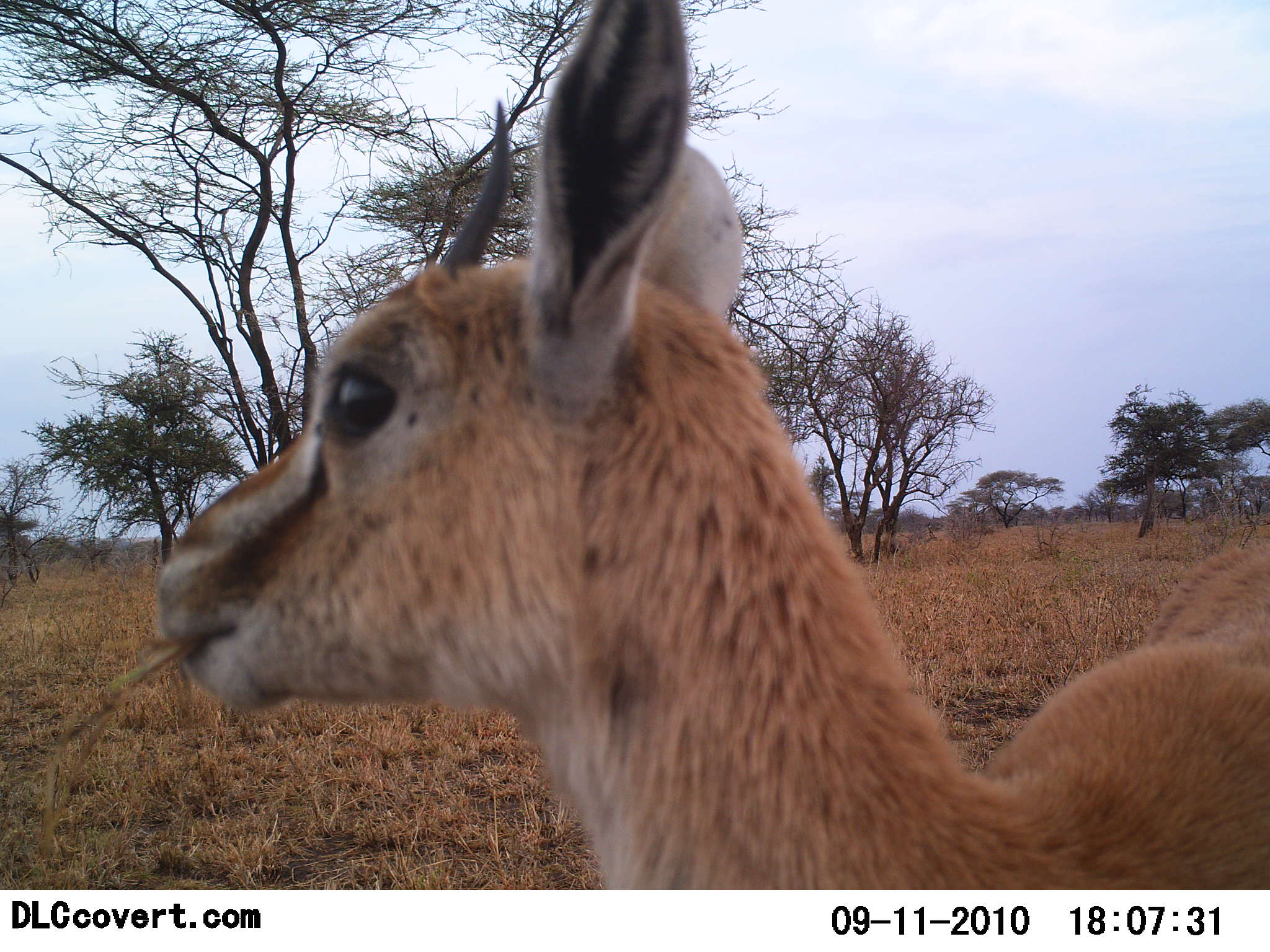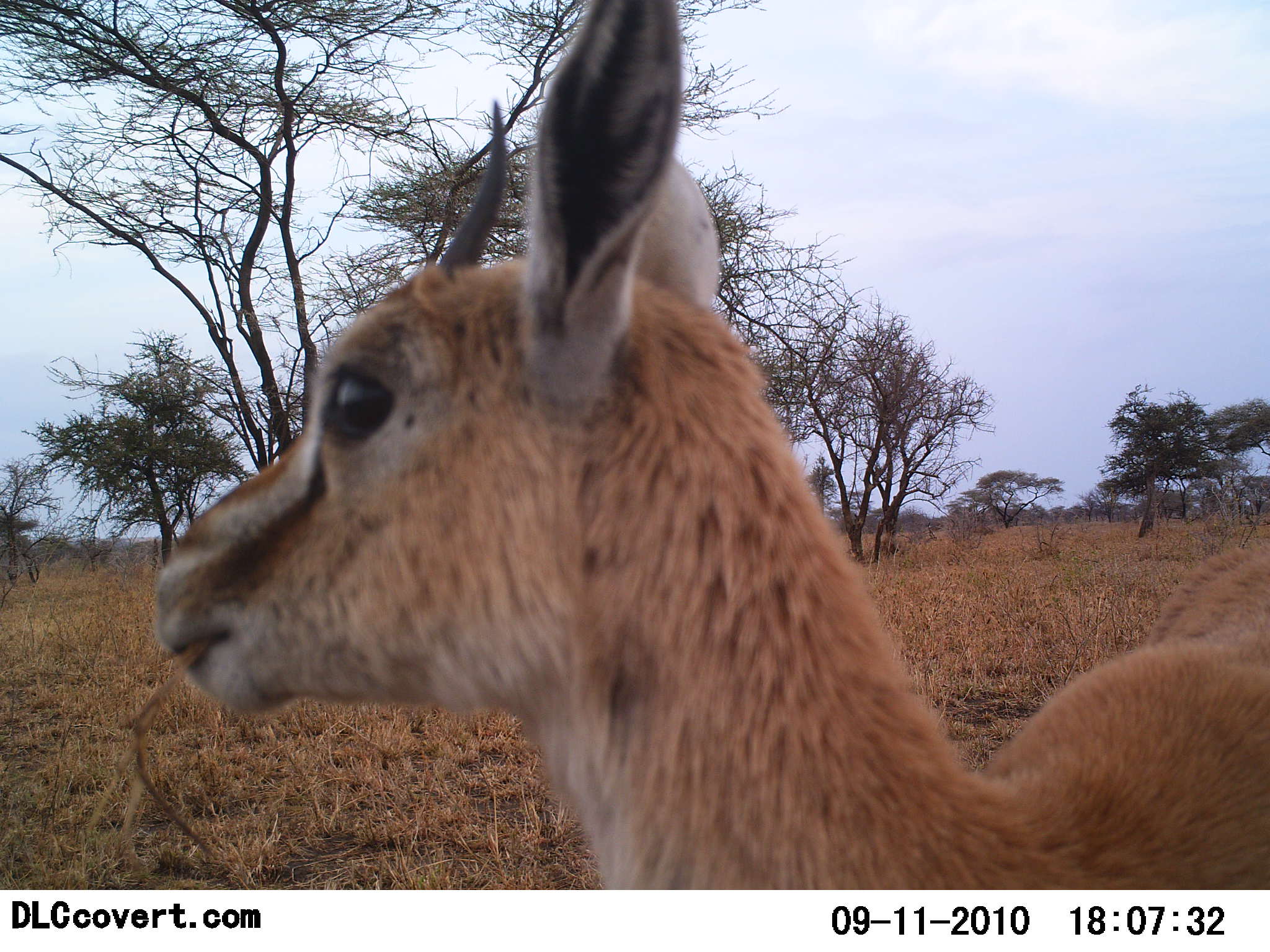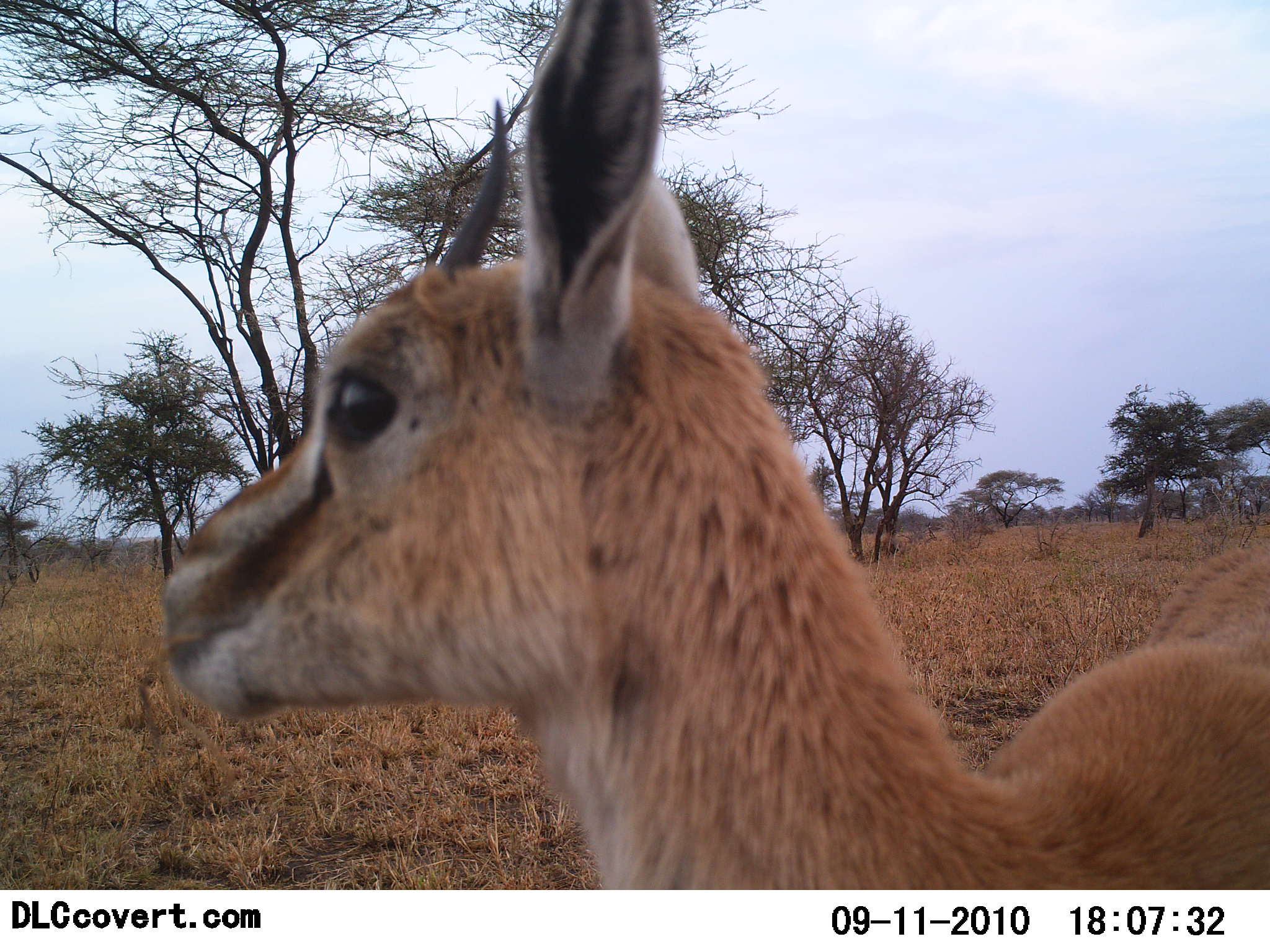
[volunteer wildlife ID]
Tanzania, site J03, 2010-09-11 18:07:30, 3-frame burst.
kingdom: Animalia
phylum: Chordata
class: Mammalia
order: Artiodactyla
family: Bovidae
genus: Eudorcas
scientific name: Eudorcas thomsonii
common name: thomson's gazelle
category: gazellethomsons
Gazellethomsons (thomson's gazelle) (Eudorcas thomsonii), count 1. Behavior (volunteer vote fractions): standing 71%, resting 0%, moving 0%, interacting 0%. Young present (vote fraction): 29%. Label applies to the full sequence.